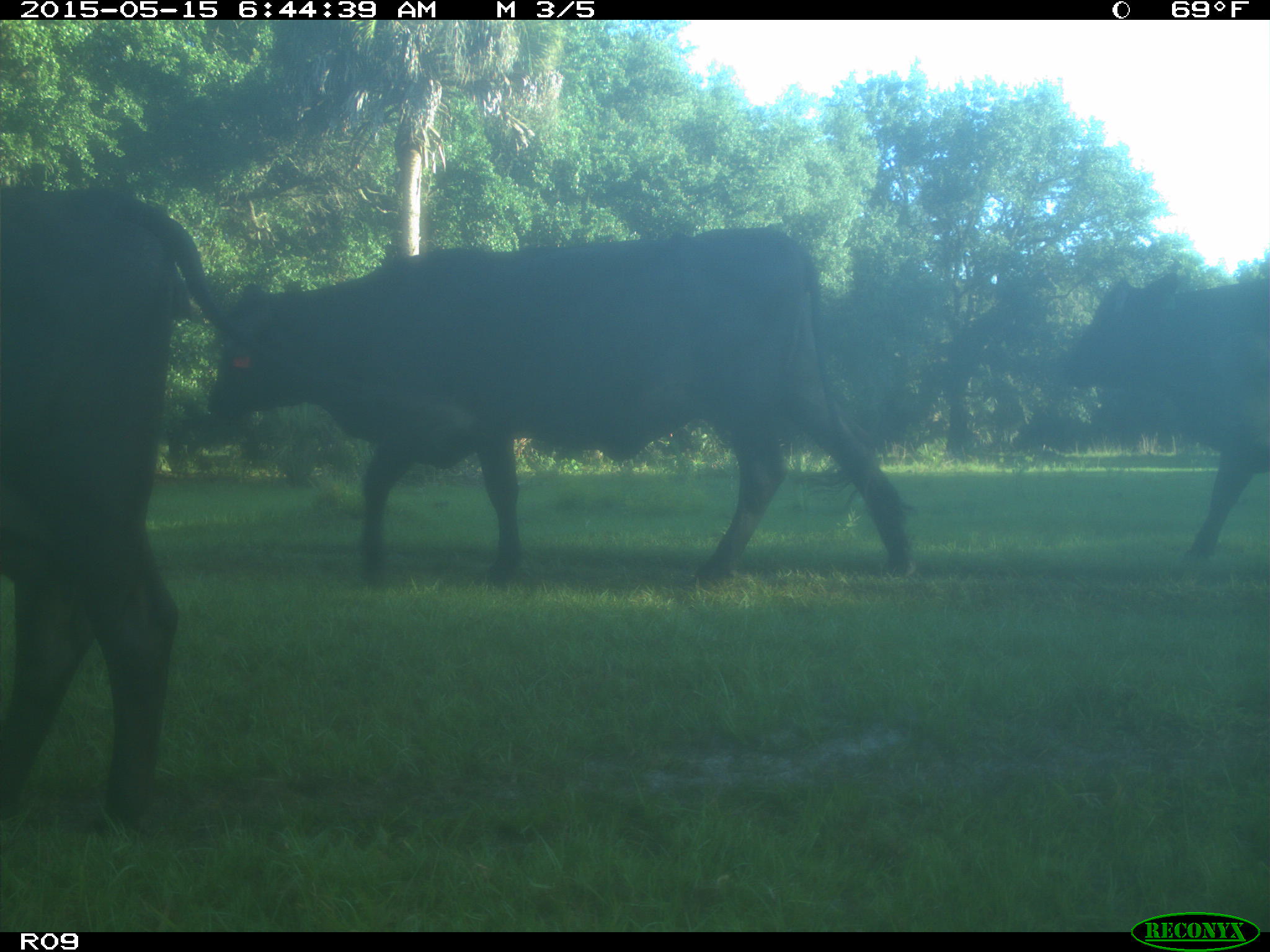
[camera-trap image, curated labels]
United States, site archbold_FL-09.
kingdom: Animalia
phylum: Chordata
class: Mammalia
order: Artiodactyla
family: Bovidae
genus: Bos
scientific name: Bos taurus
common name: domestic cow